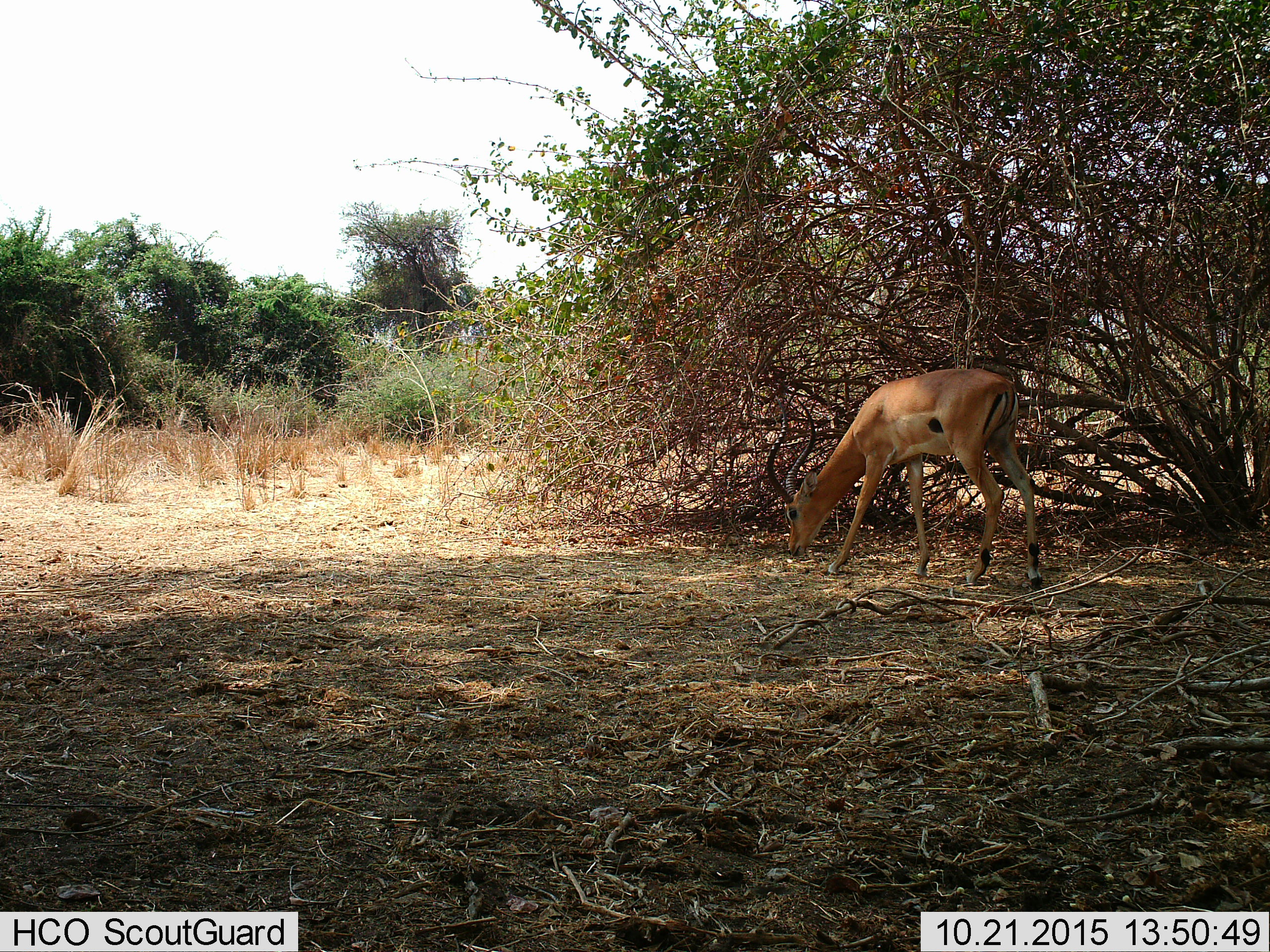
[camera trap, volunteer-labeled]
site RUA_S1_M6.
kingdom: Animalia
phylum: Chordata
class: Mammalia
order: Artiodactyla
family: Bovidae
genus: Aepyceros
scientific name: Aepyceros melampus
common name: impala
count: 1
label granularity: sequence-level